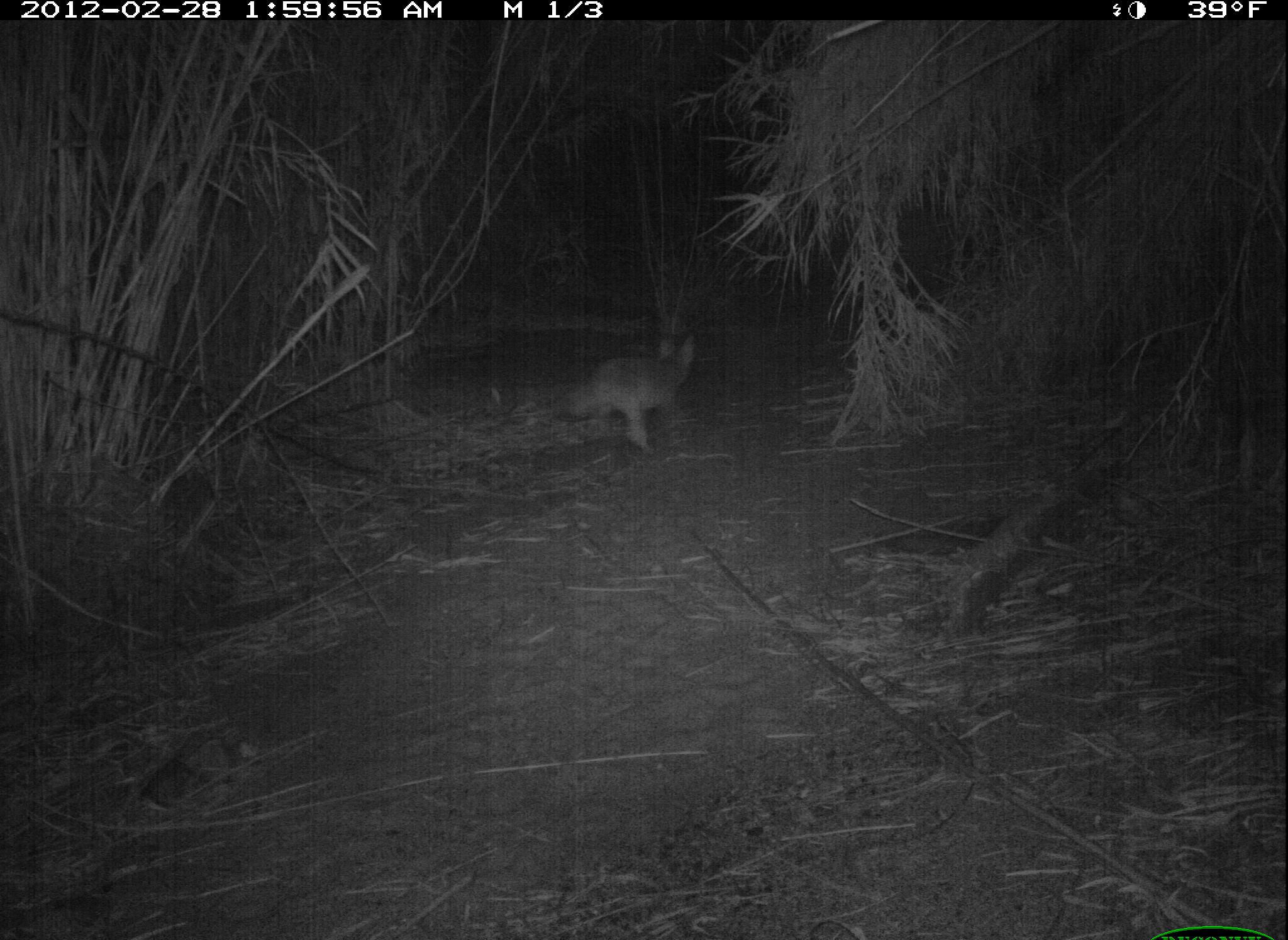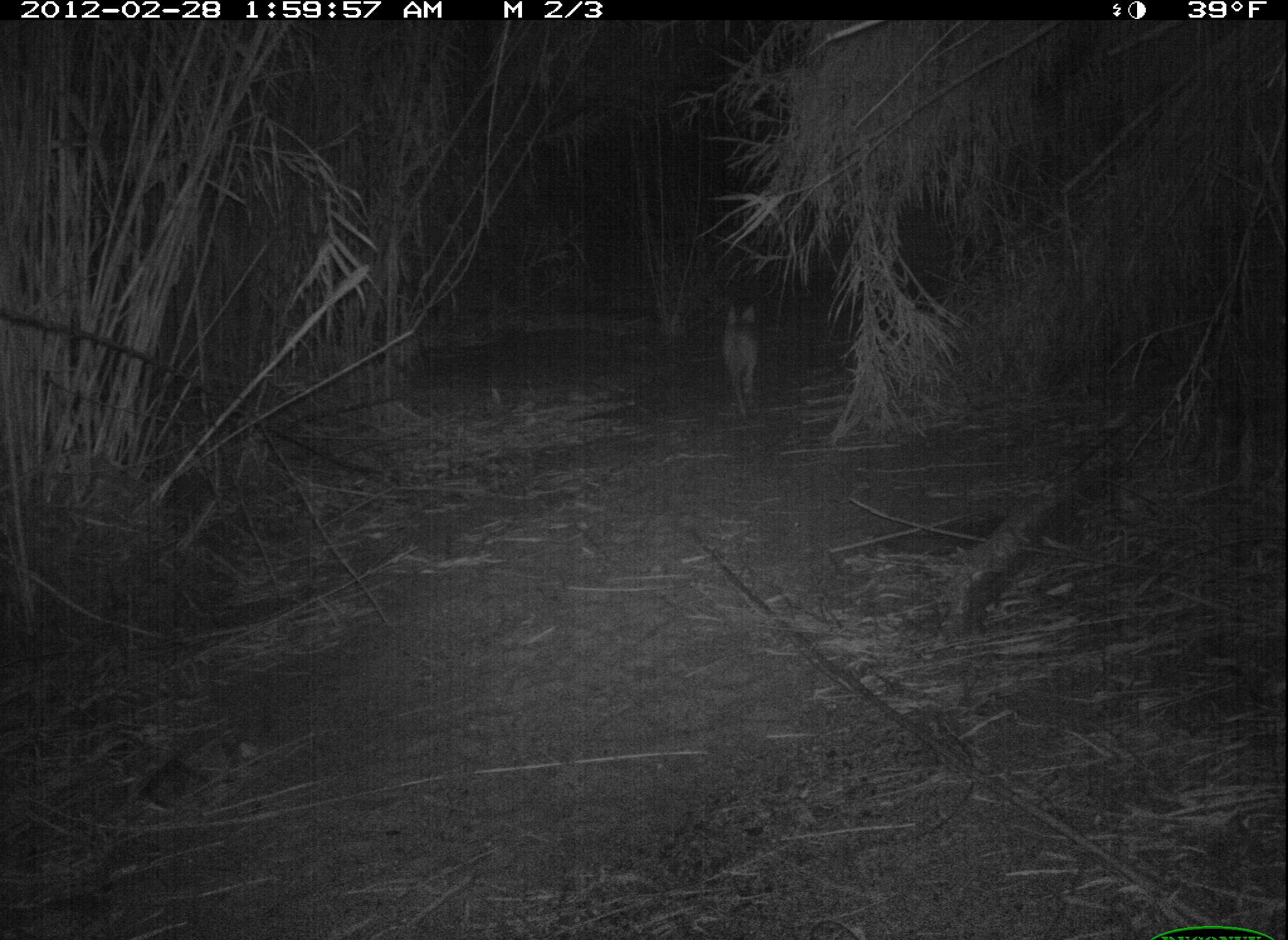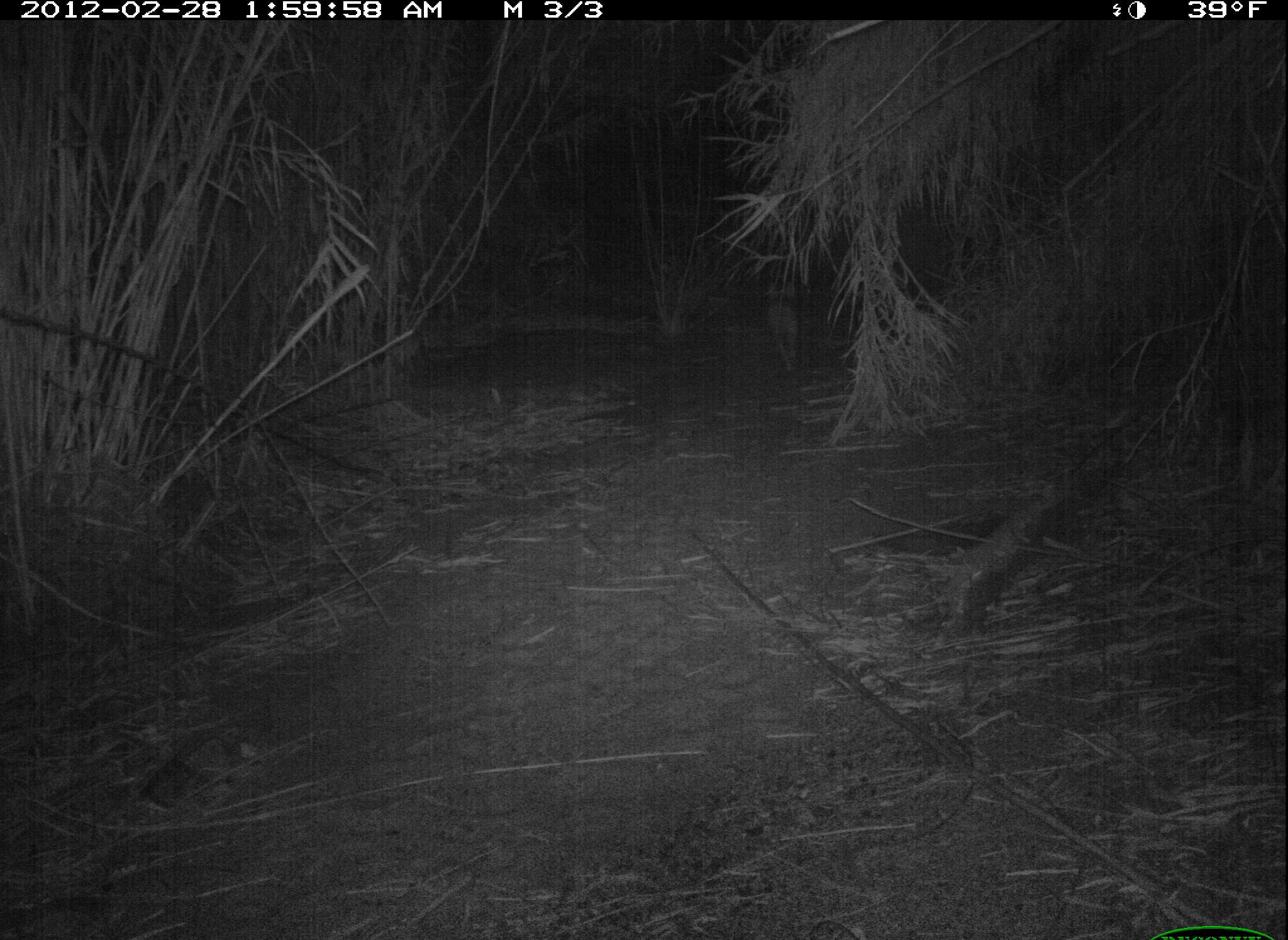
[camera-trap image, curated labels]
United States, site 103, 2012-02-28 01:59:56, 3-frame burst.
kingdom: Animalia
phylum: Chordata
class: Mammalia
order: Carnivora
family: Canidae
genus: Canis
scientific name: Canis latrans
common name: coyote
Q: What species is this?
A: Coyote (Canis latrans).